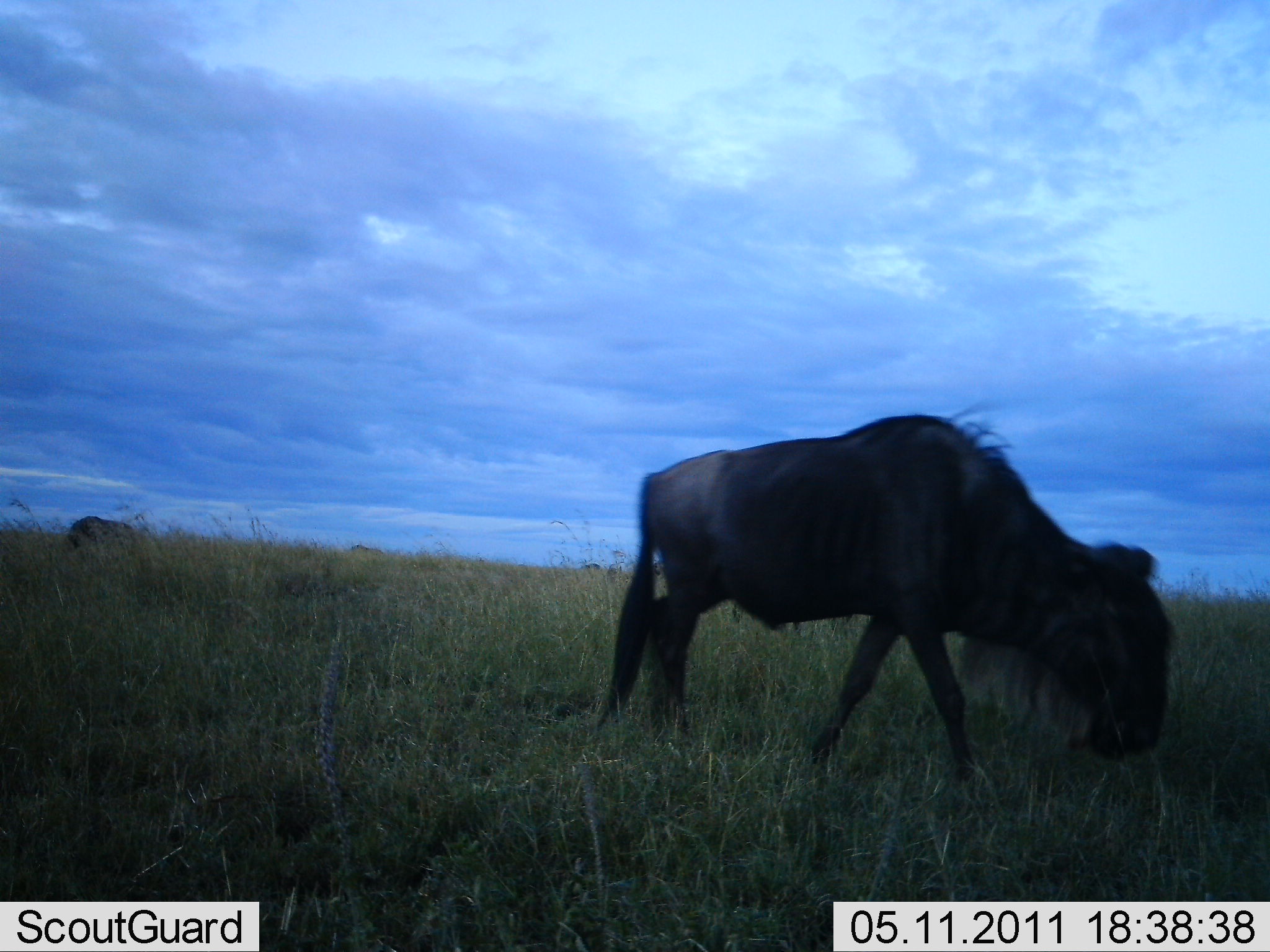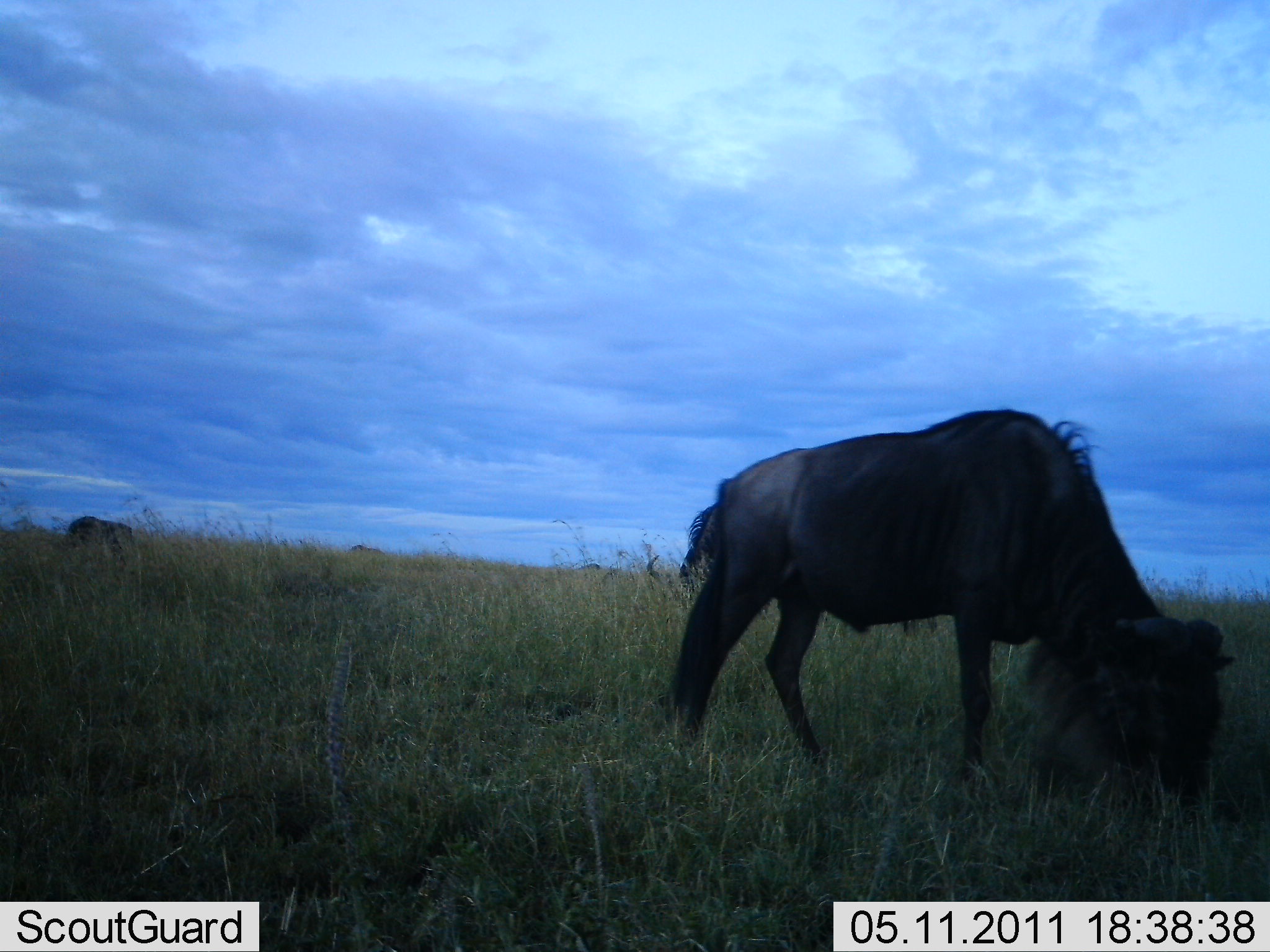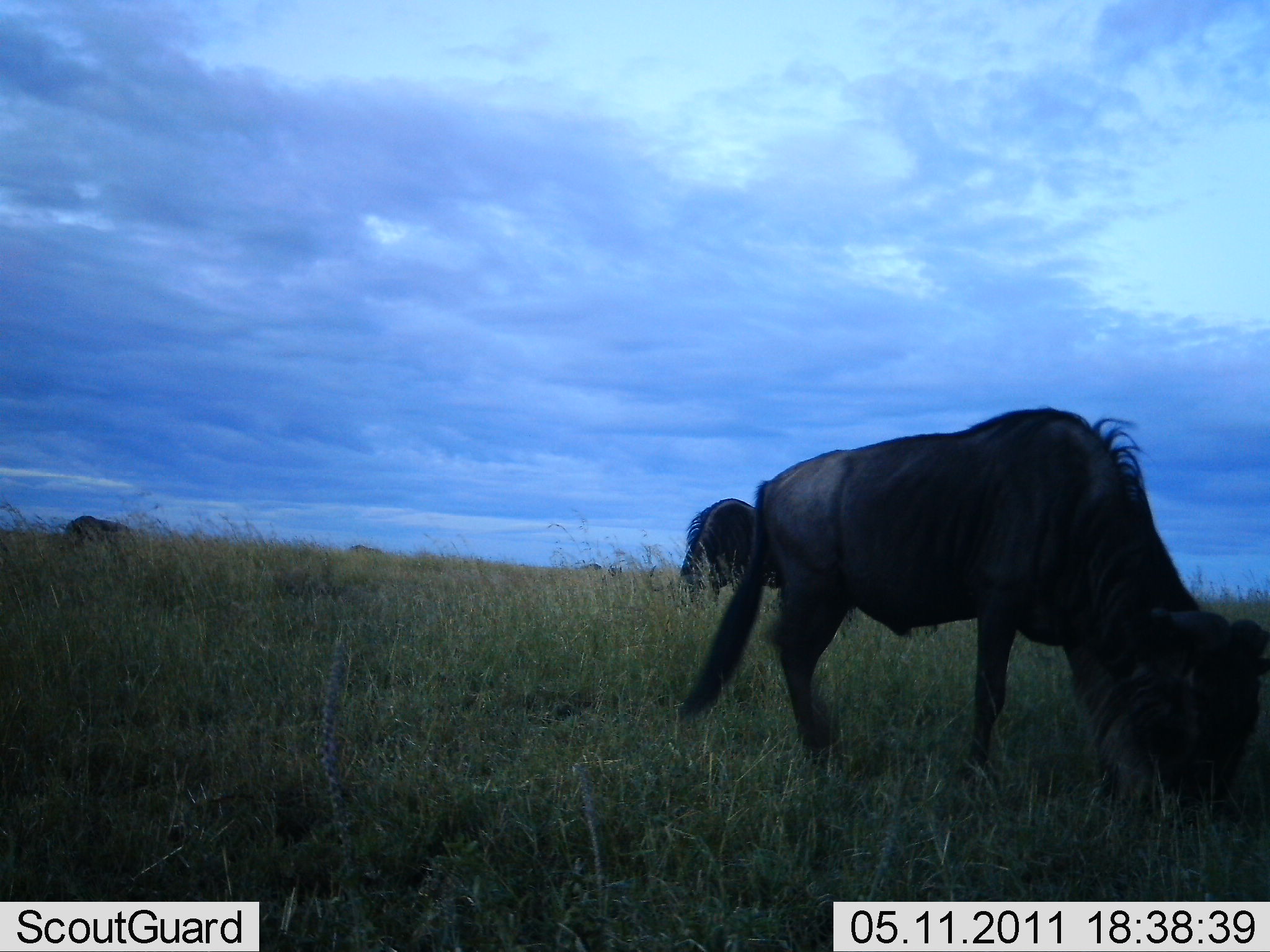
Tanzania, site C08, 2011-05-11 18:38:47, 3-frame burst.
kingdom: Animalia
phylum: Chordata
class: Mammalia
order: Artiodactyla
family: Bovidae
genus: Connochaetes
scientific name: Connochaetes taurinus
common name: blue wildebeest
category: wildebeest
Wildebeest (blue wildebeest) (Connochaetes taurinus), count 3. Behavior (volunteer vote fractions): standing 10%, resting 0%, moving 20%, interacting 0%. Young present (vote fraction): 0%. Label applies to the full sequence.